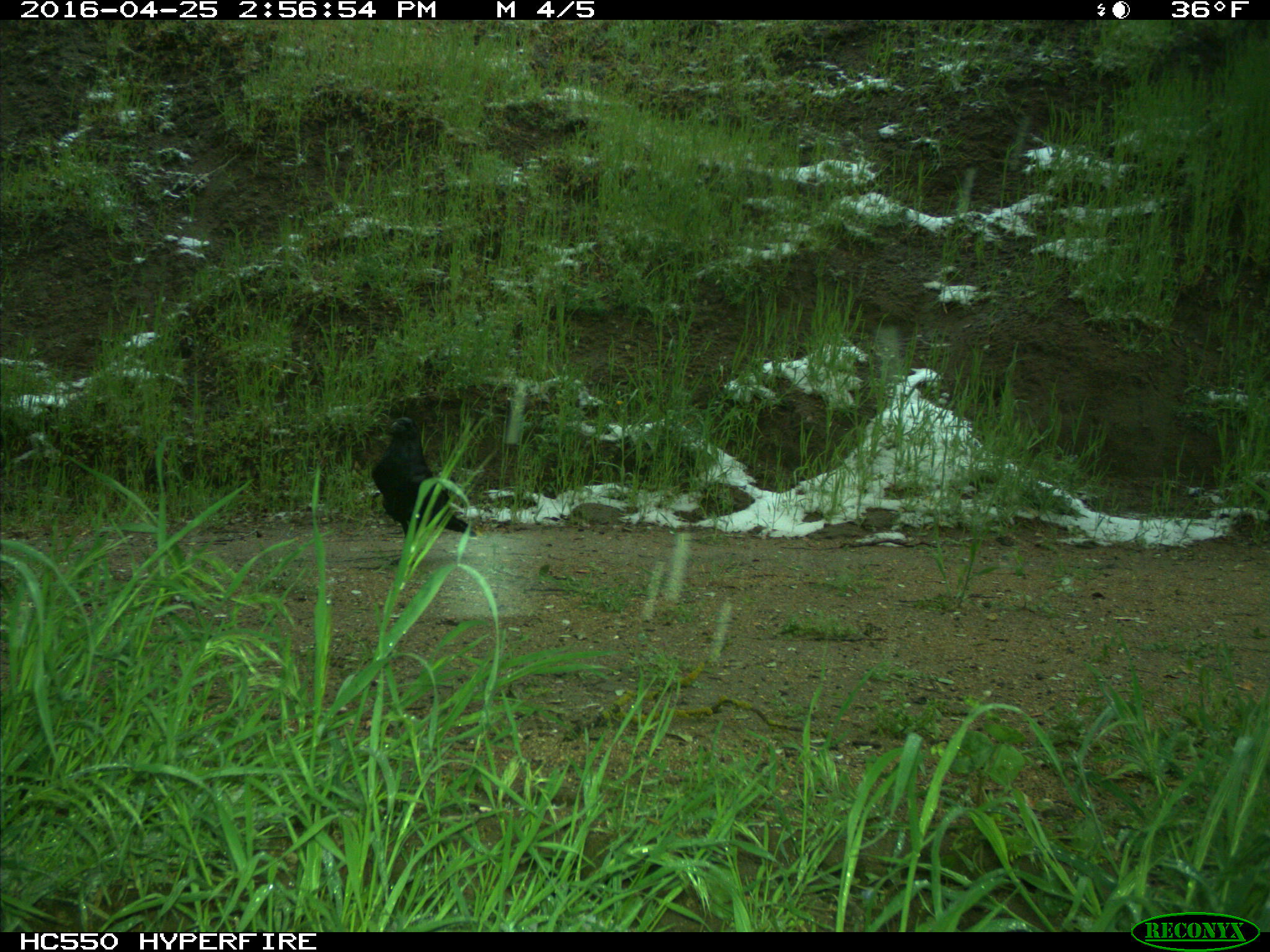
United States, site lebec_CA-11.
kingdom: Animalia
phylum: Chordata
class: Aves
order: Passeriformes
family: Corvidae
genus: Corvus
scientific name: Corvus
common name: crows and ravens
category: unidentified corvus